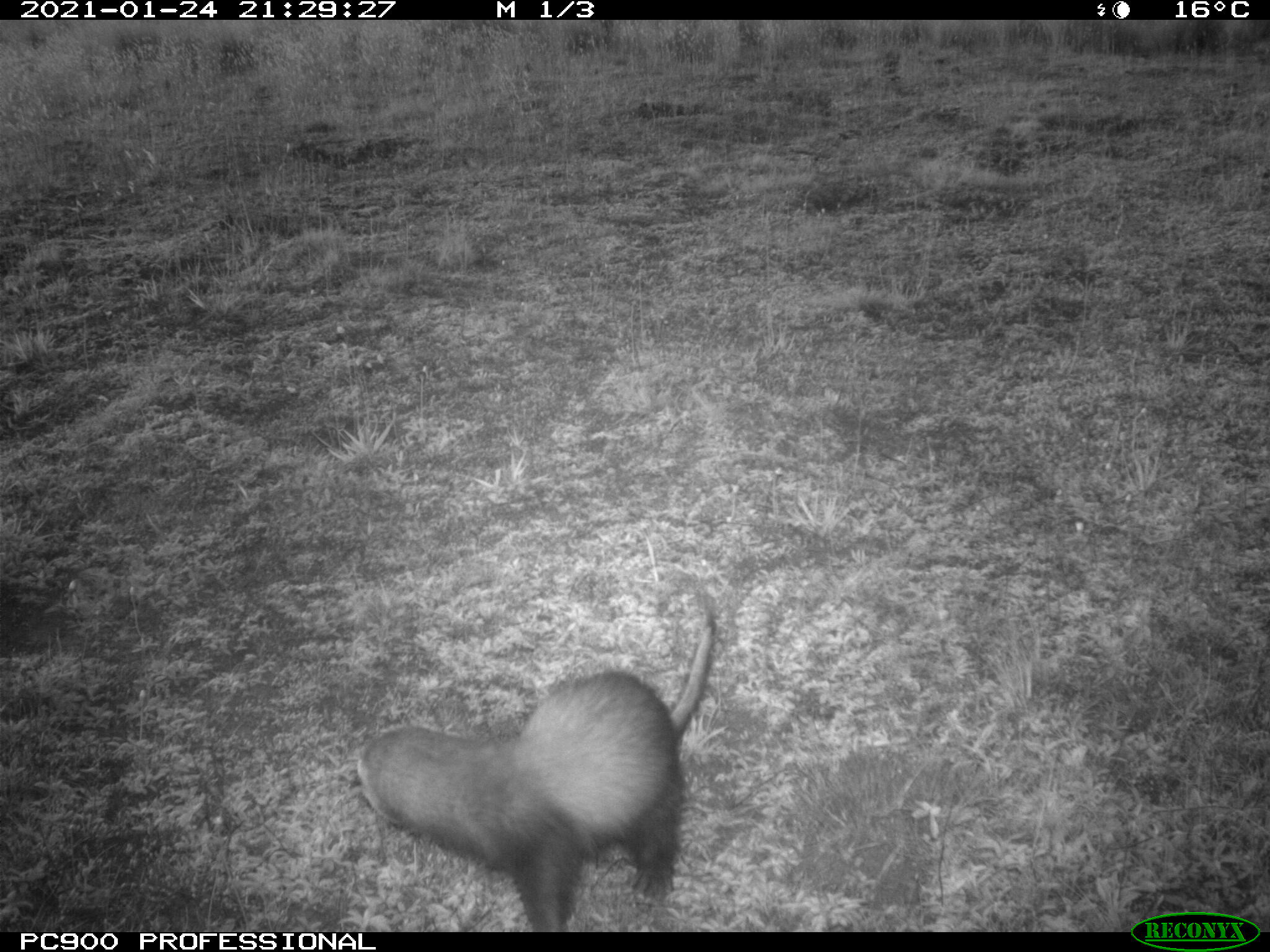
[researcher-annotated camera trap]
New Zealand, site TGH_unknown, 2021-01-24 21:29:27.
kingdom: Animalia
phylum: Chordata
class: Mammalia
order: Carnivora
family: Mustelidae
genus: Mustela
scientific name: Mustela furo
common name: ferret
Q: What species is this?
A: Ferret (Mustela furo).